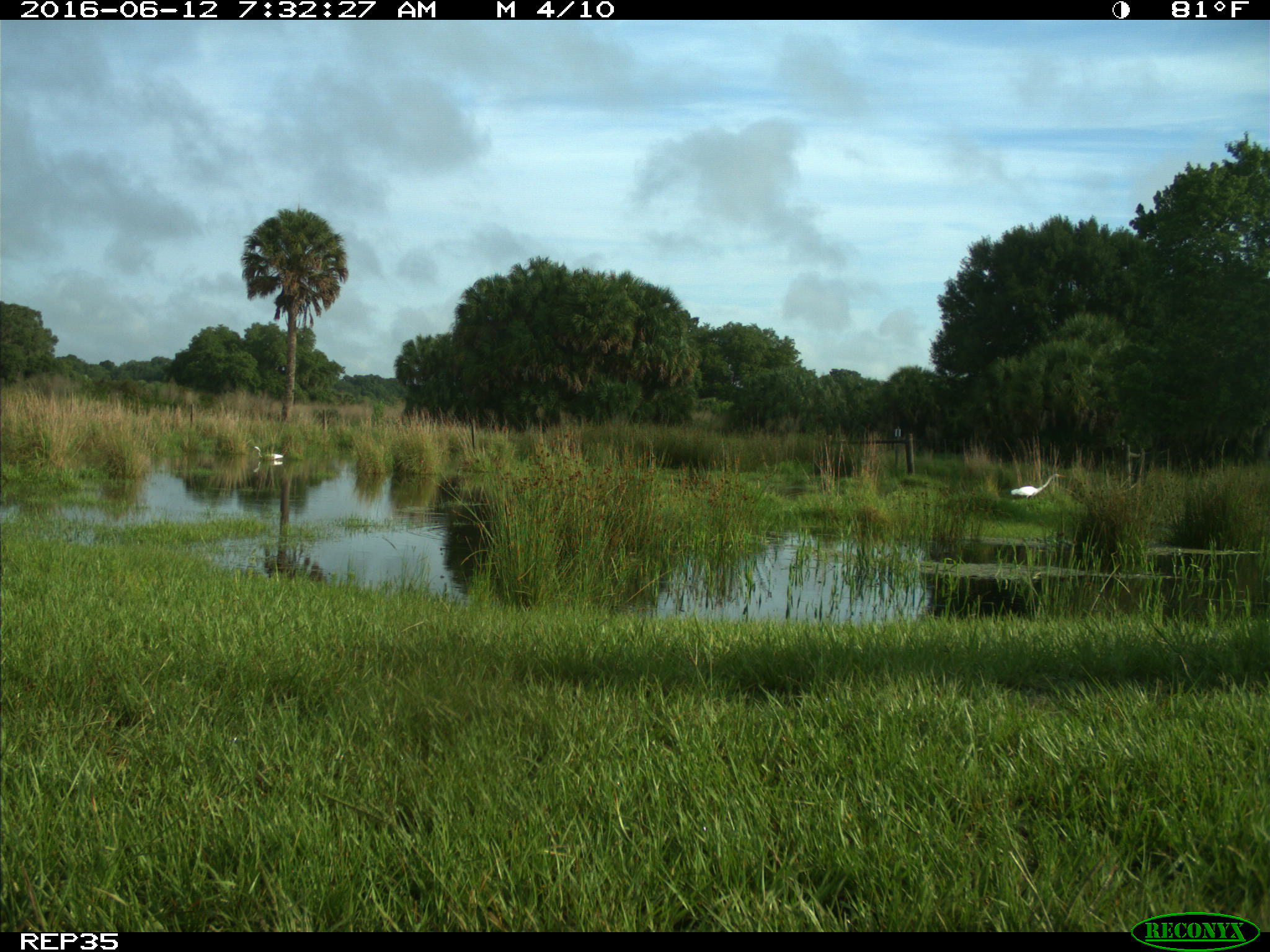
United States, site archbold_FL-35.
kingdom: Animalia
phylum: Chordata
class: Mammalia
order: Artiodactyla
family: Bovidae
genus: Bos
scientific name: Bos taurus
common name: domestic cow